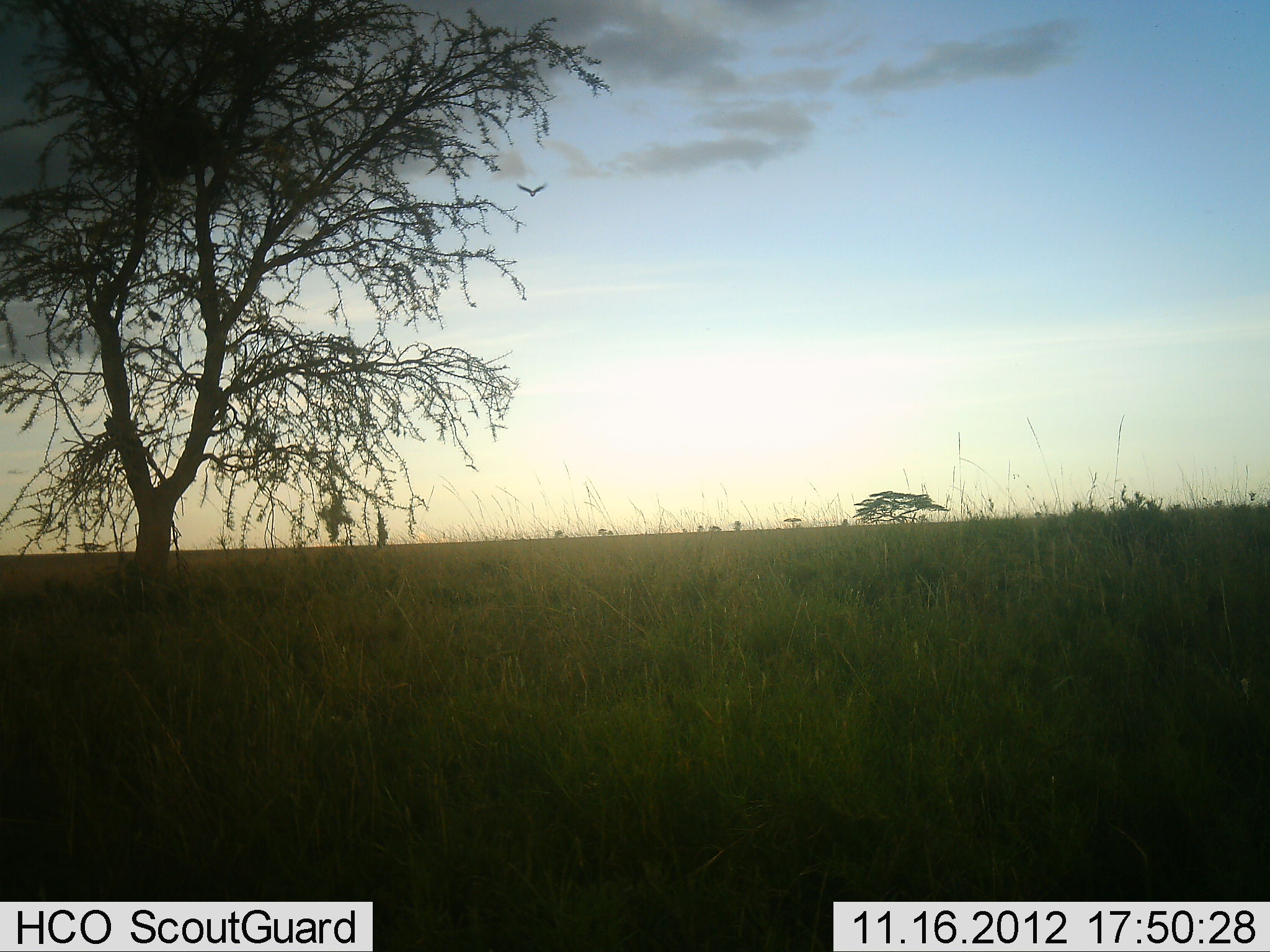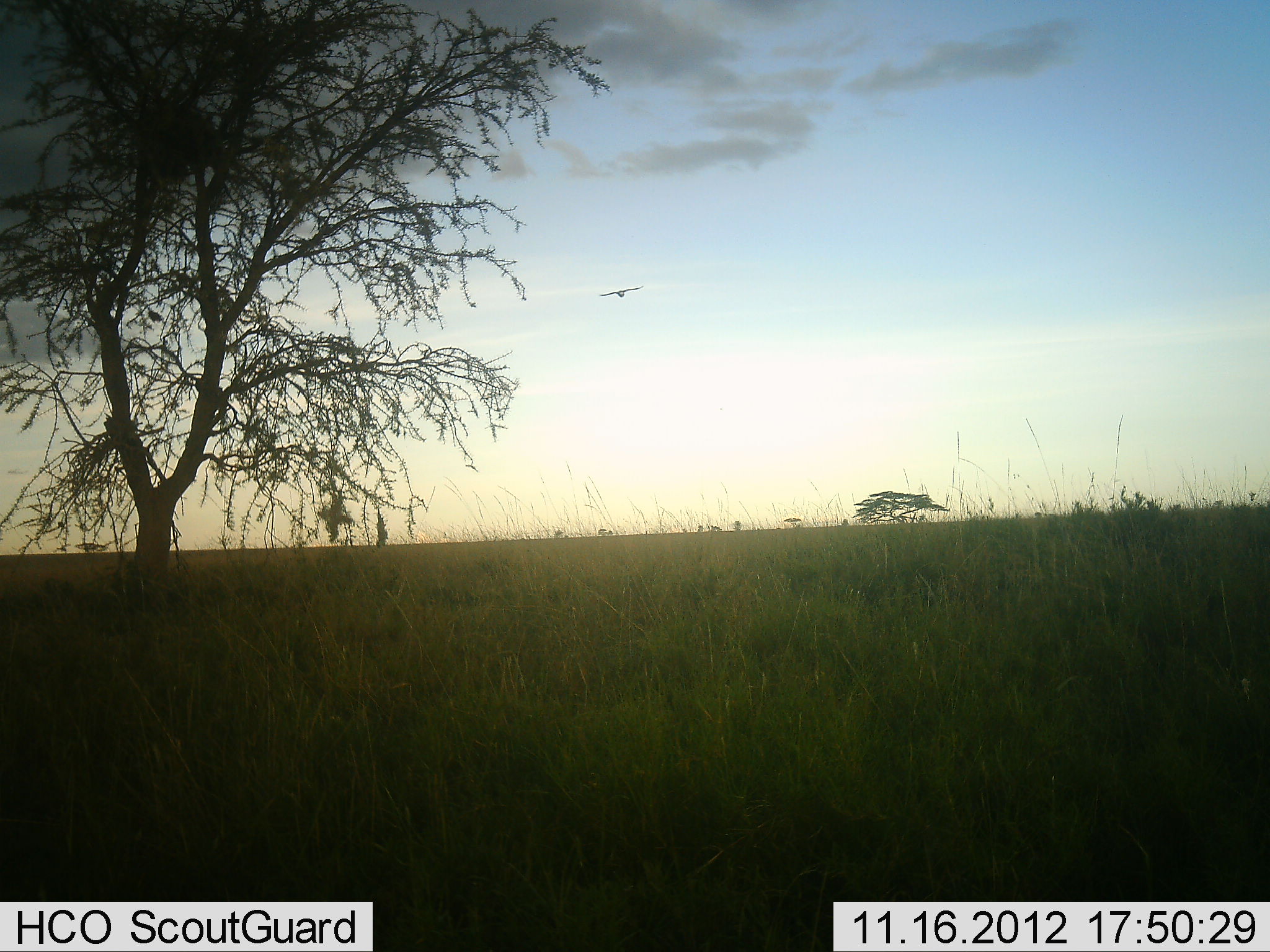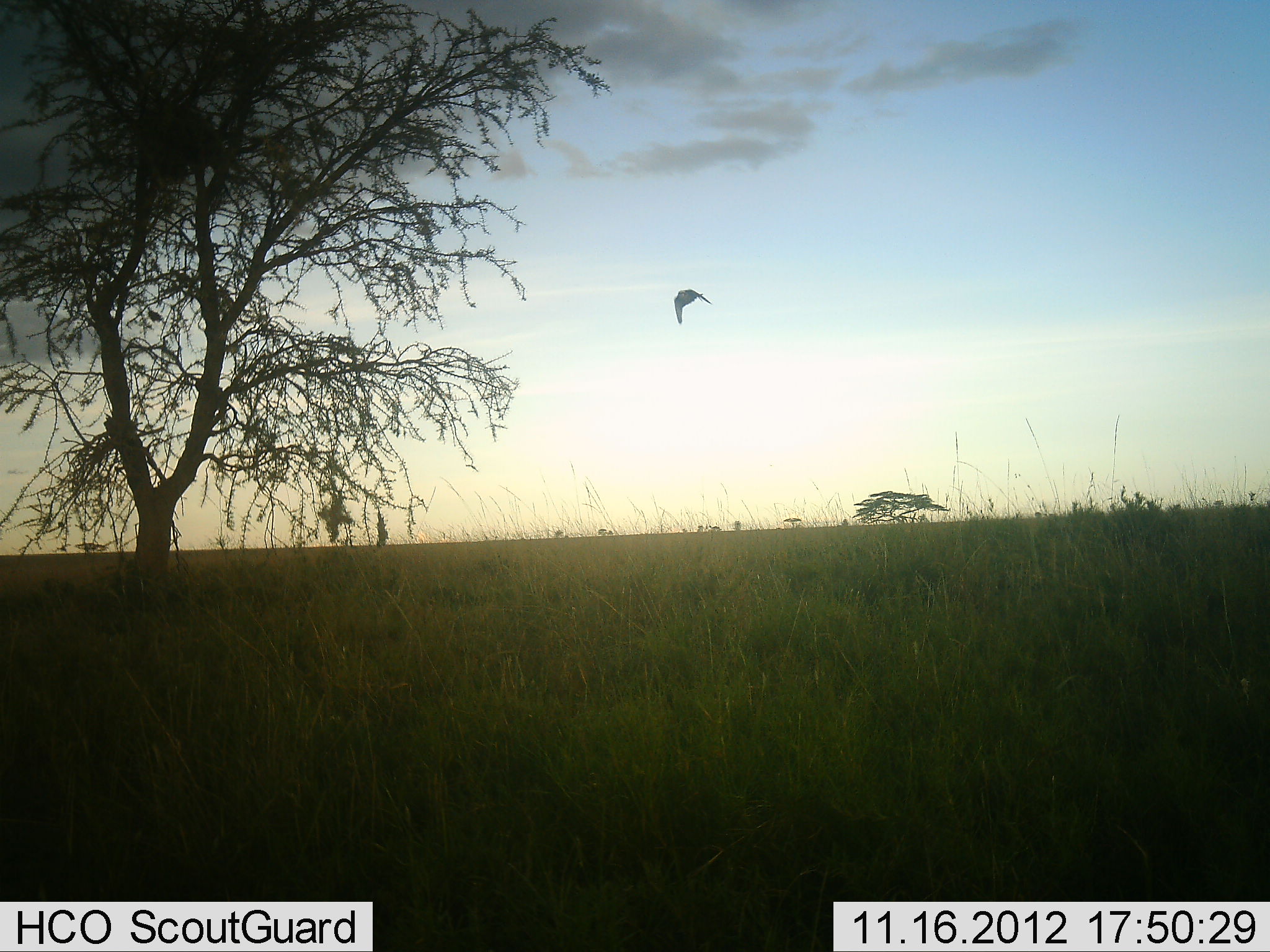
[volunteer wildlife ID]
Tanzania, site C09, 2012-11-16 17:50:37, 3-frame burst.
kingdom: Animalia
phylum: Chordata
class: Aves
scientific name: Aves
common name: bird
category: otherbird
Otherbird (bird) (Aves), count 1. Behavior (volunteer vote fractions): standing 0%, resting 0%, moving 100%, interacting 0%. Young present (vote fraction): 0%. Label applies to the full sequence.